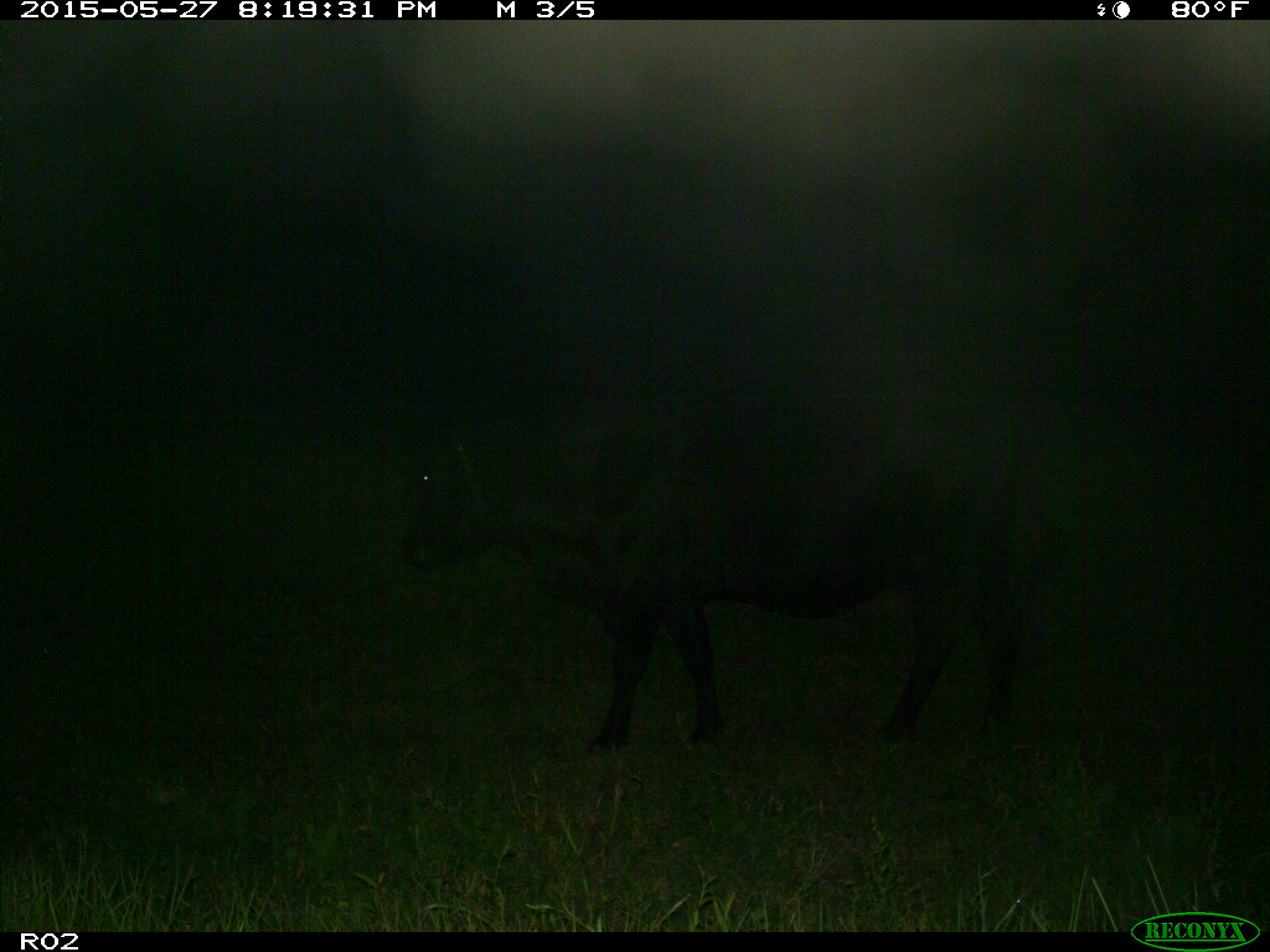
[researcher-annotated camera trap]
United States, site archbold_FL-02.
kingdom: Animalia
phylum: Chordata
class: Mammalia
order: Artiodactyla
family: Bovidae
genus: Bos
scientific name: Bos taurus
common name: domestic cow